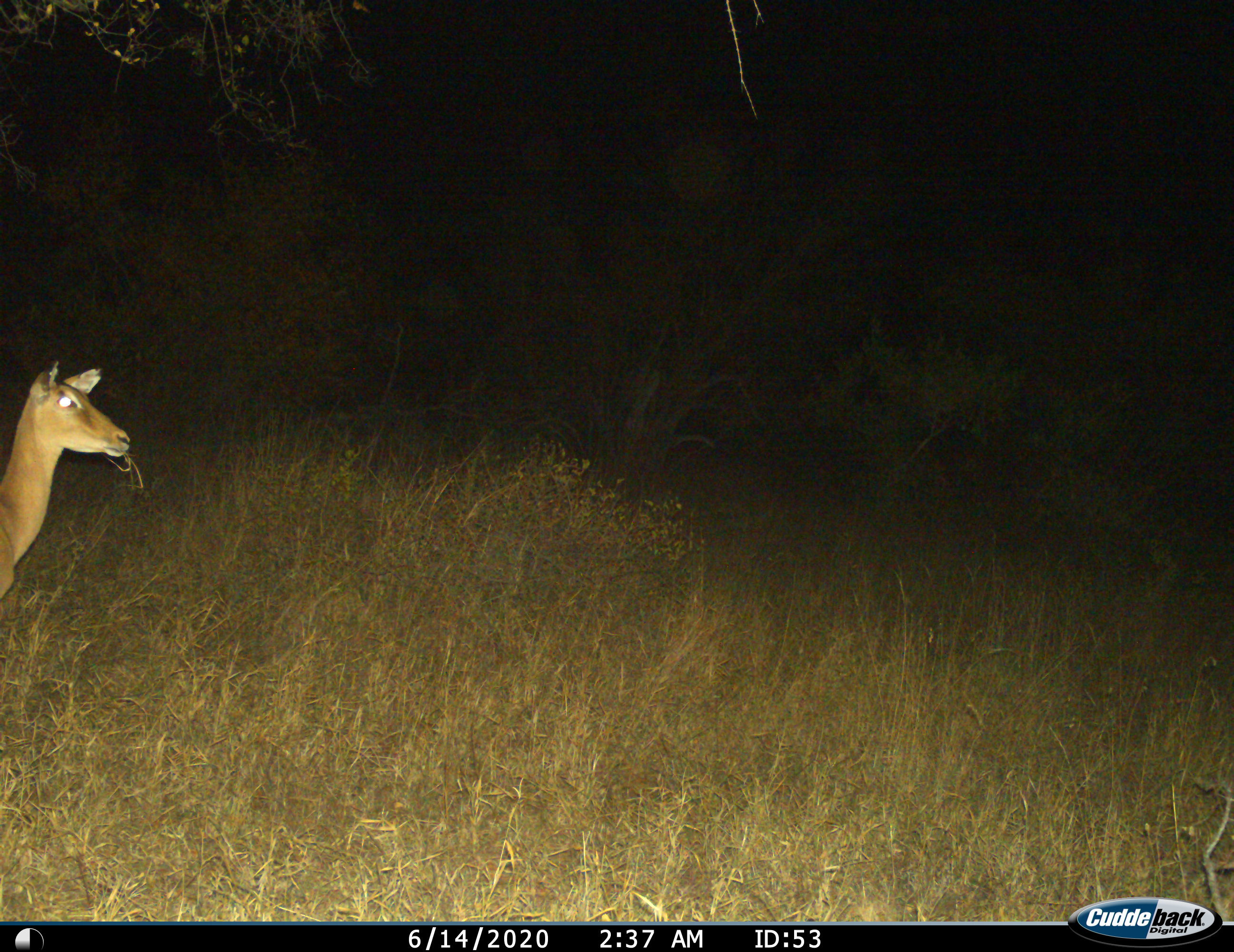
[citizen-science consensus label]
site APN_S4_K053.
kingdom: Animalia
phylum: Chordata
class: Mammalia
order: Artiodactyla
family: Bovidae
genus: Aepyceros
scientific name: Aepyceros melampus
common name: impala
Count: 1.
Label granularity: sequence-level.